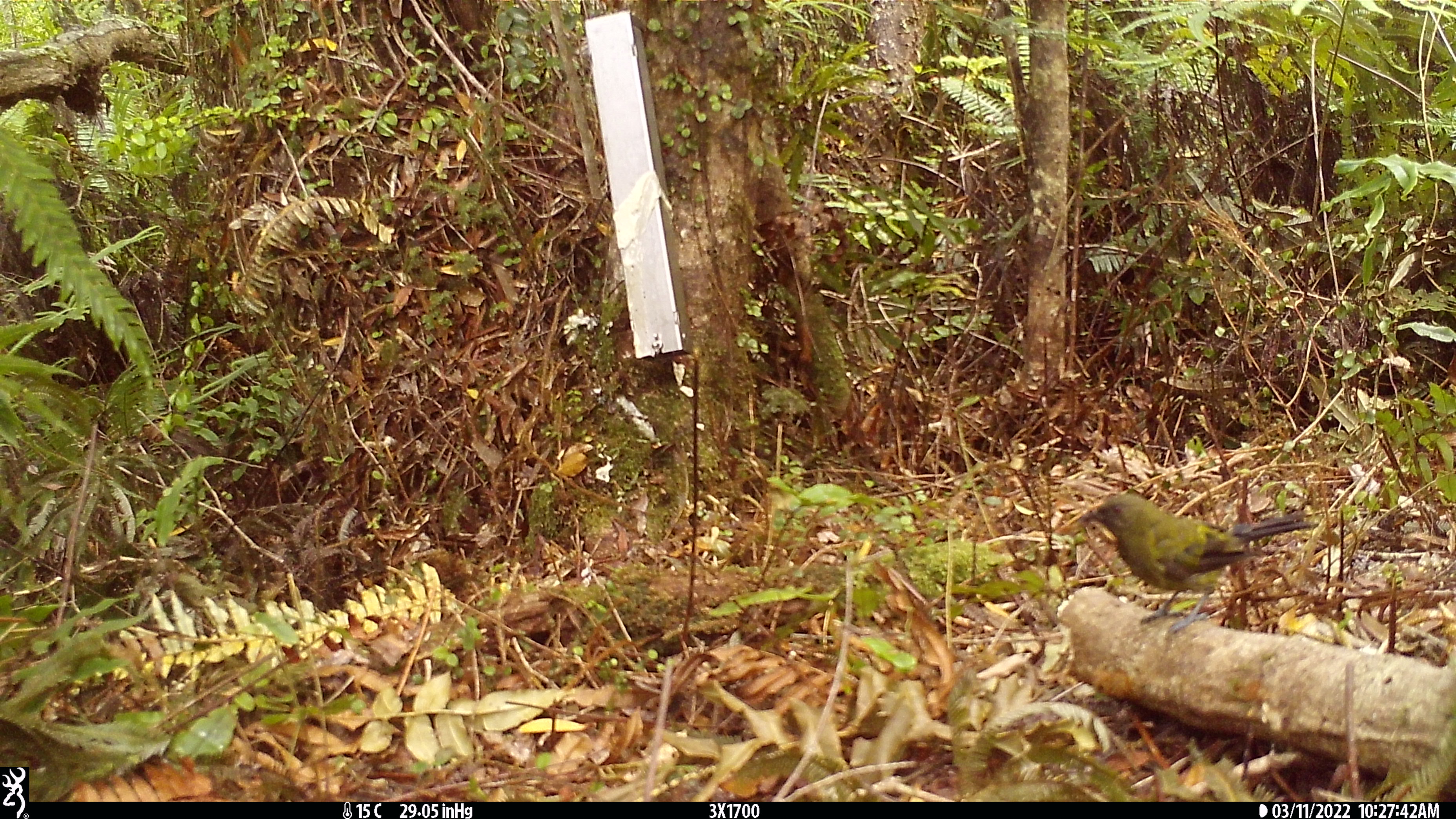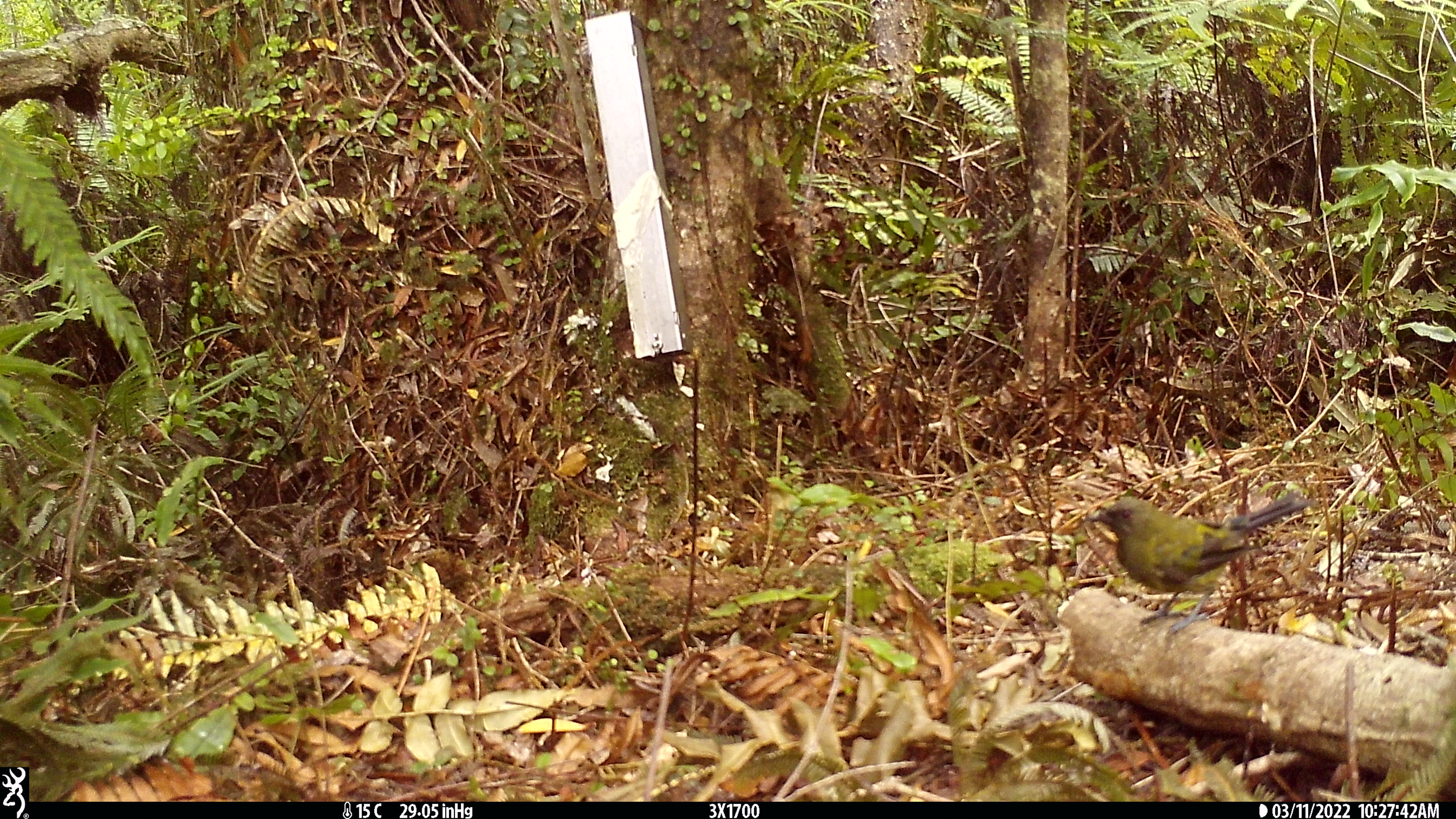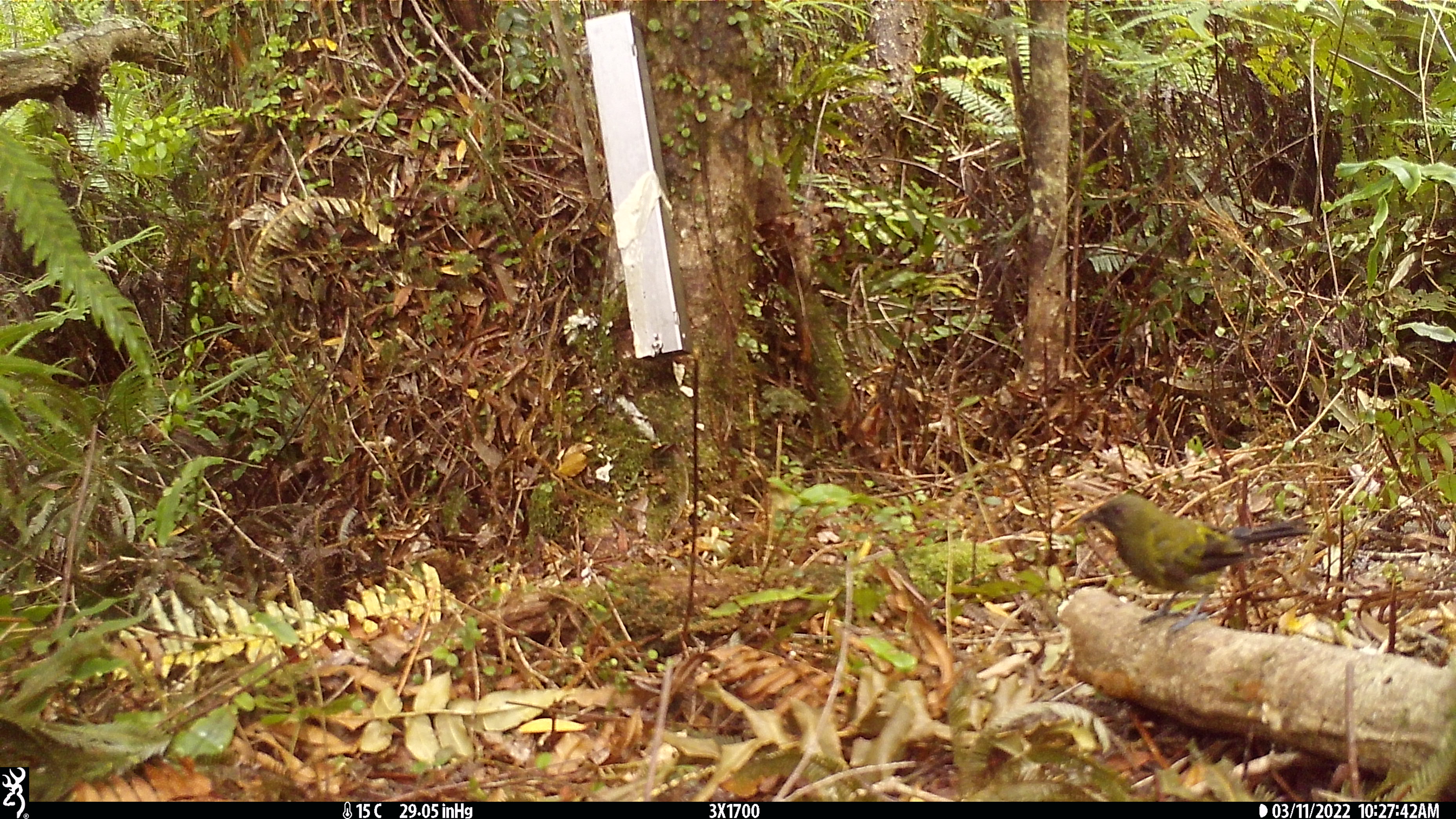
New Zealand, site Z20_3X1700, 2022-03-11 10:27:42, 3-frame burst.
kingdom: Animalia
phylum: Chordata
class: Aves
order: Passeriformes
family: Meliphagidae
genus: Anthornis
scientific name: Anthornis melanura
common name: new zealand bellbird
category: bellbird